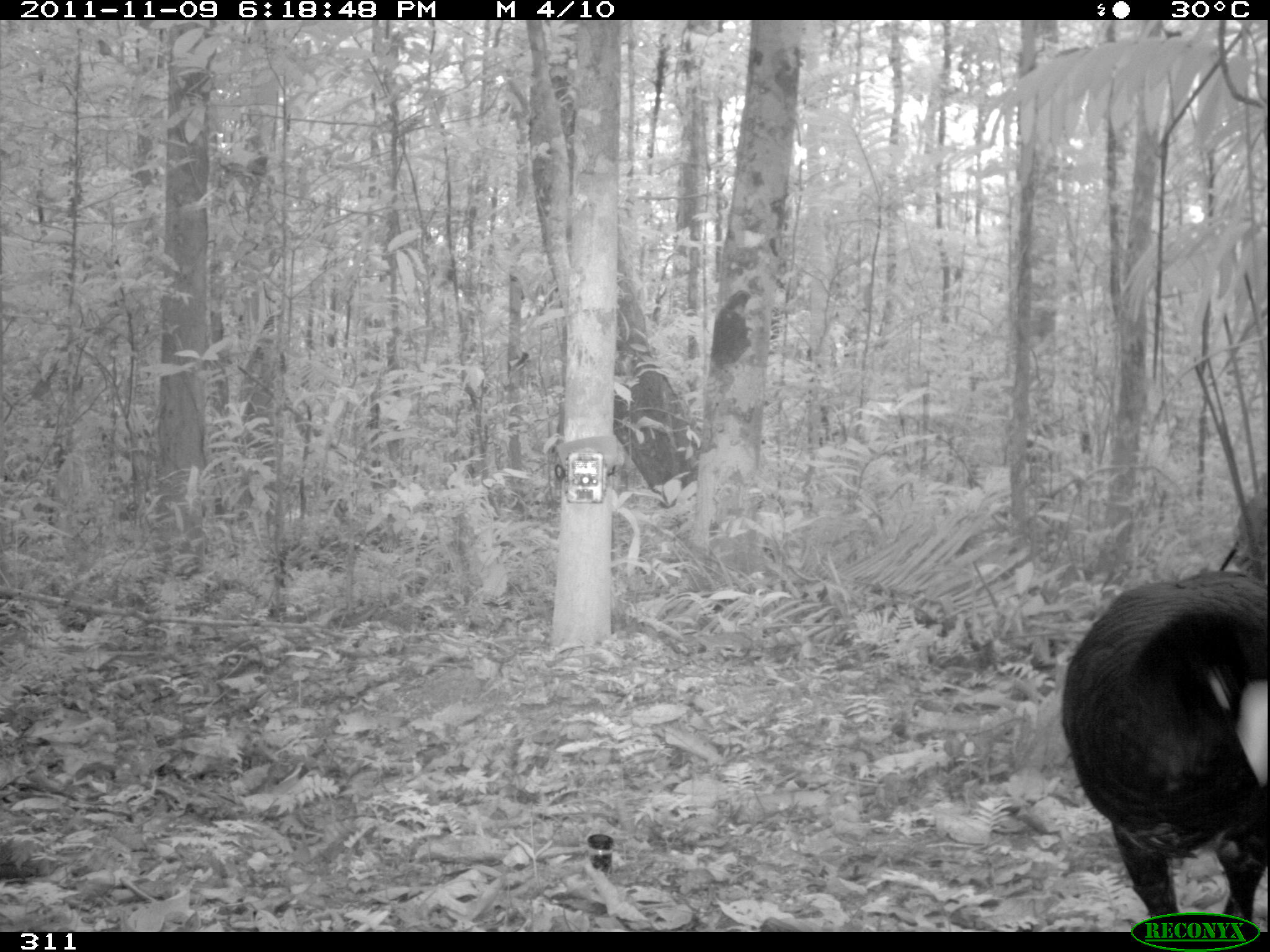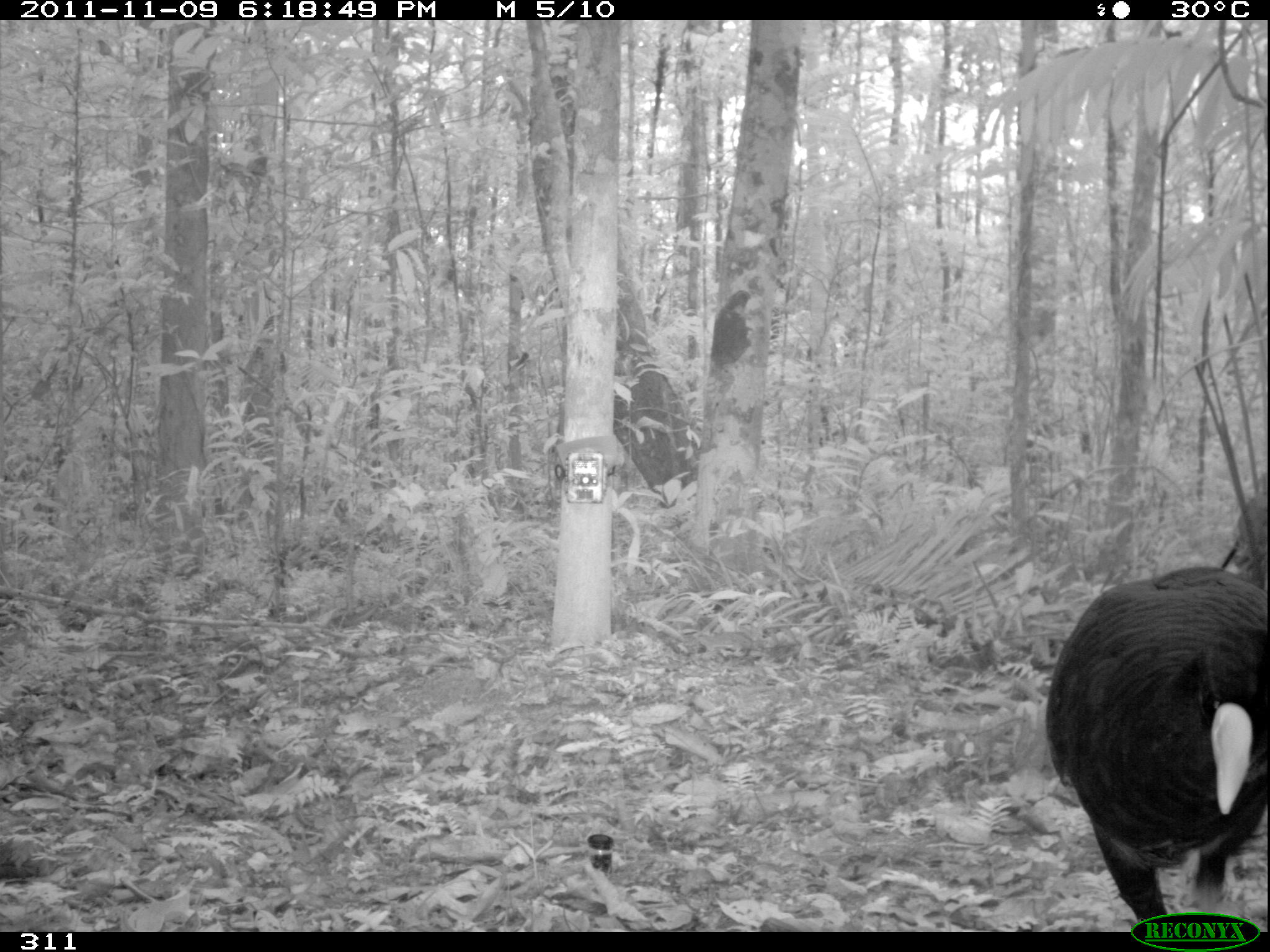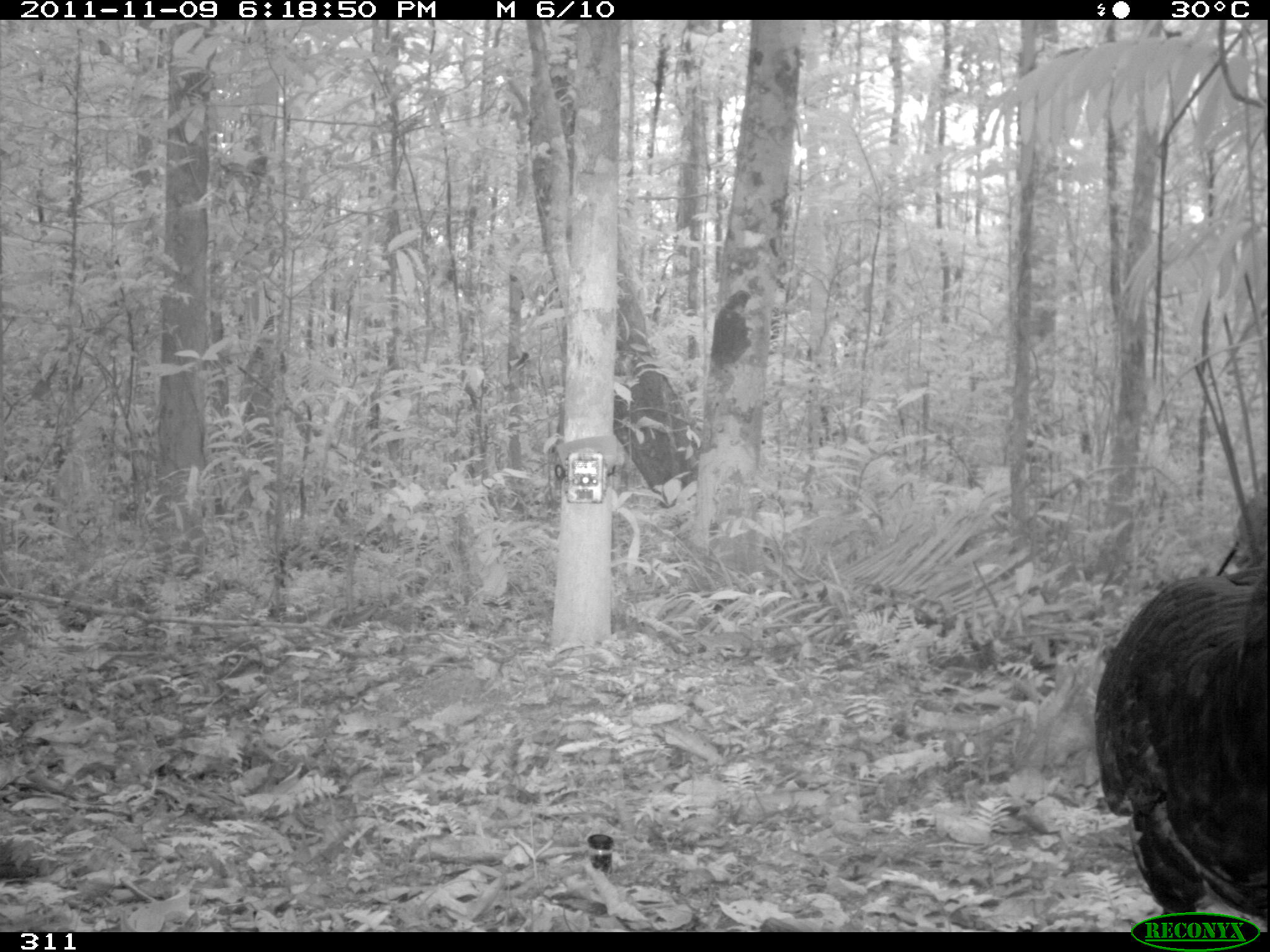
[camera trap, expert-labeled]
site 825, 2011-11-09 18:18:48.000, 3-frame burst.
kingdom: Animalia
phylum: Chordata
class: Aves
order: Galliformes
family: Cracidae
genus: Mitu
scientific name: Mitu tuberosum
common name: razor-billed curassow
Mitu tuberosum (razor-billed curassow).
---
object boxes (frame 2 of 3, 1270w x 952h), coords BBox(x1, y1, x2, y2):
mitu tuberosum: BBox(1044, 565, 1269, 930)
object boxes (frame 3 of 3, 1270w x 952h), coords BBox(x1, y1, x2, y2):
mitu tuberosum: BBox(1092, 565, 1267, 932)